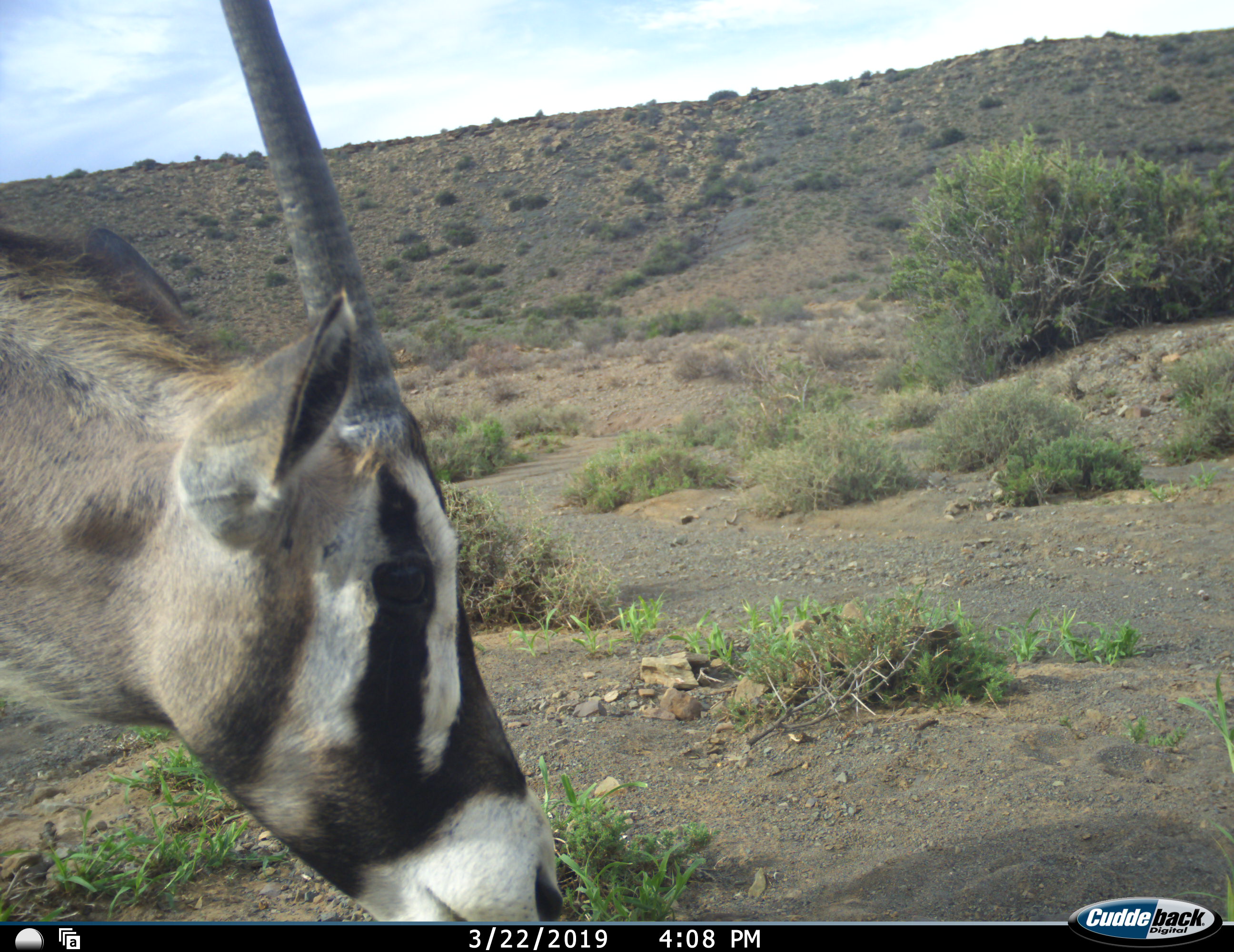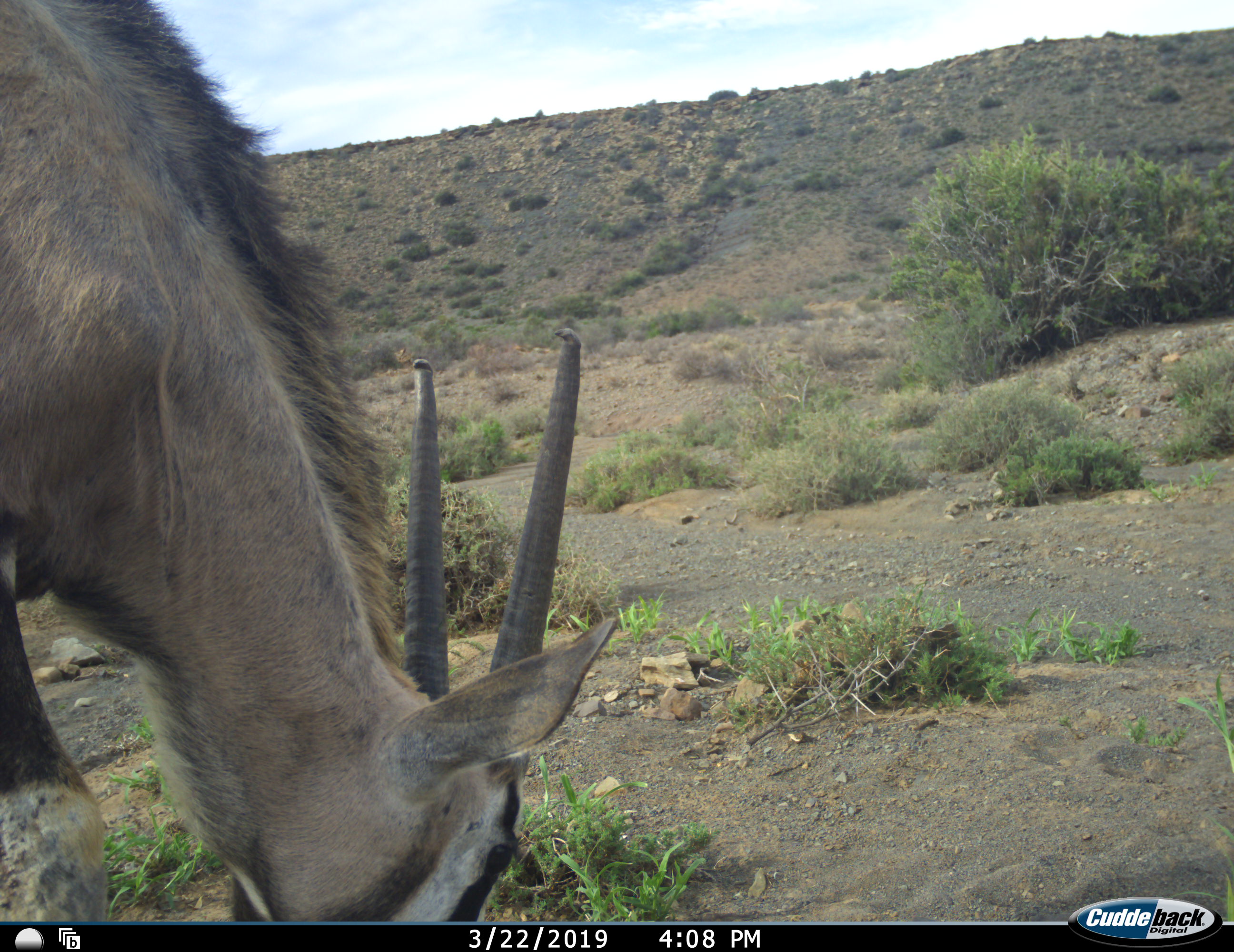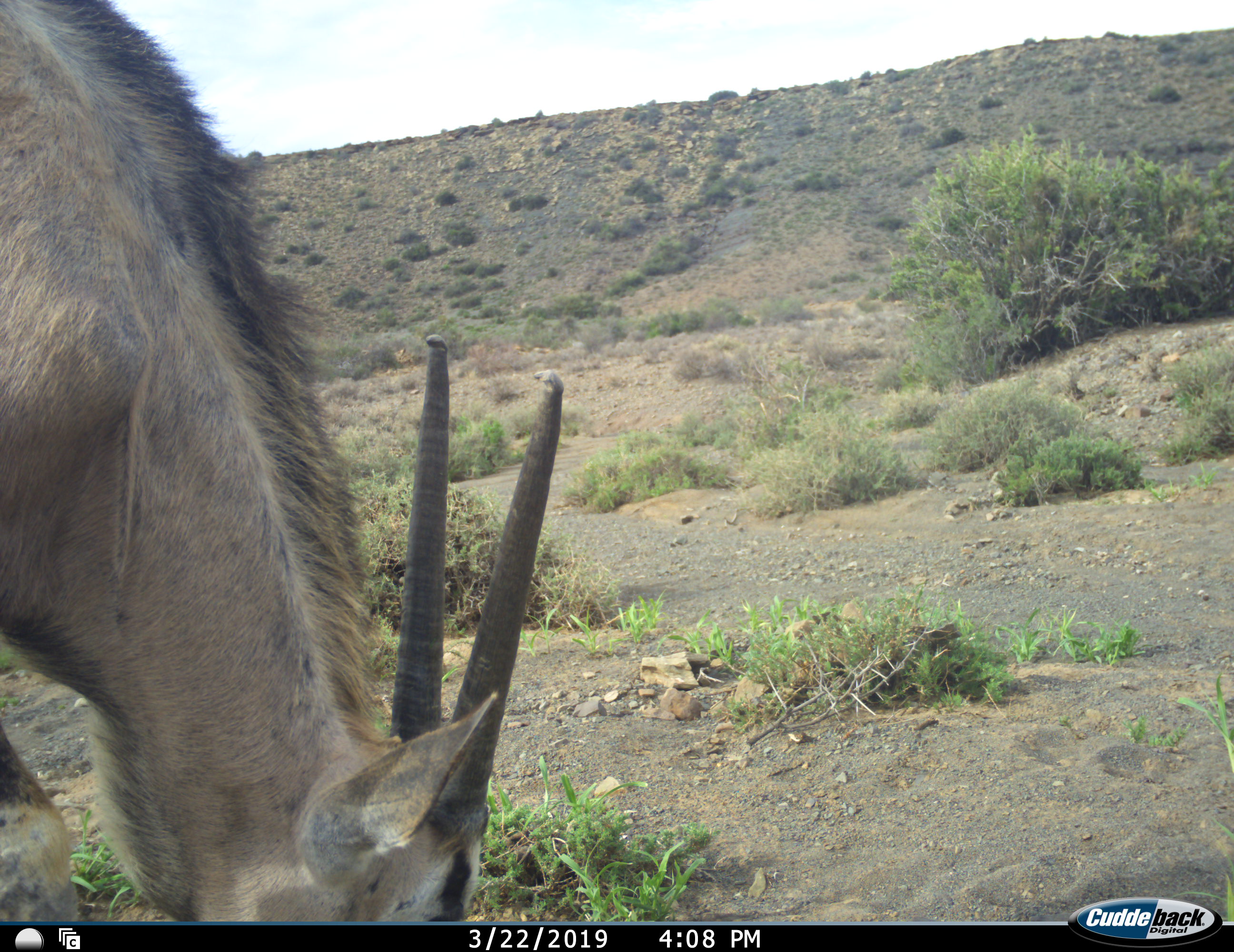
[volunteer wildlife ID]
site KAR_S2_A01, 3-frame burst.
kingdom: Animalia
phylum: Chordata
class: Mammalia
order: Artiodactyla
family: Bovidae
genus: Oryx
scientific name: Oryx gazella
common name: gemsbok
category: oryx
Oryx (gemsbok) (Oryx gazella), count 1. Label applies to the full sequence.